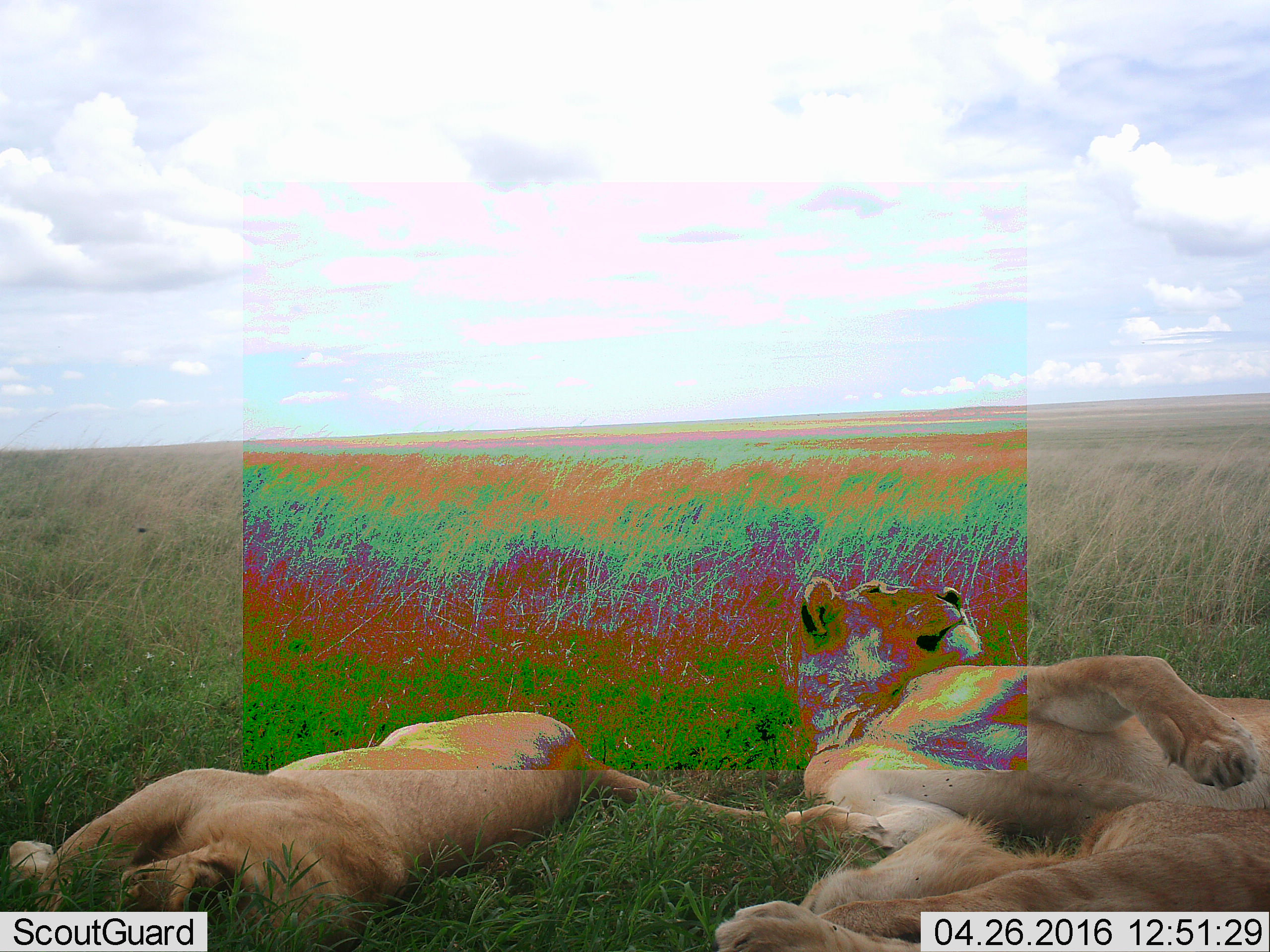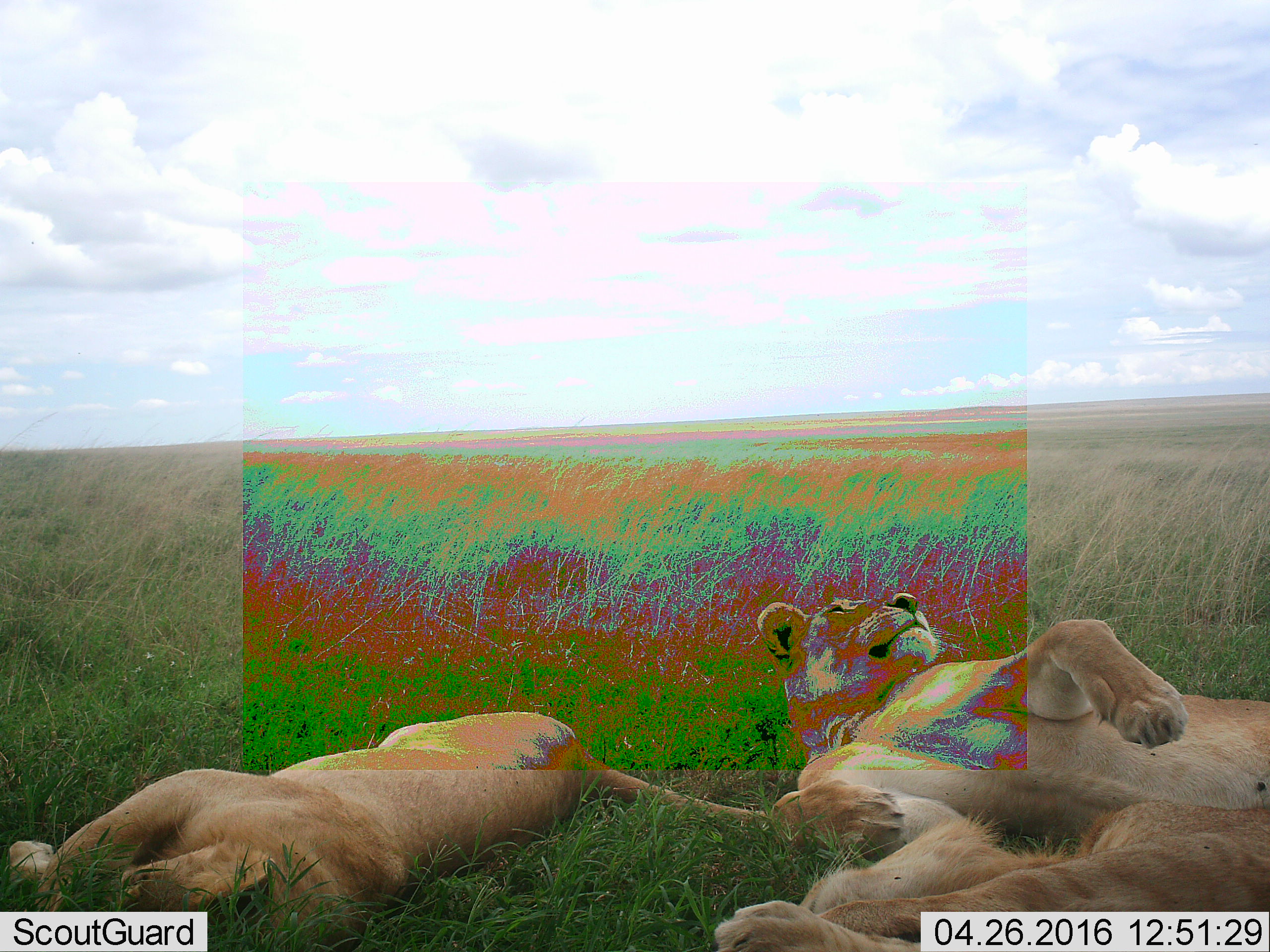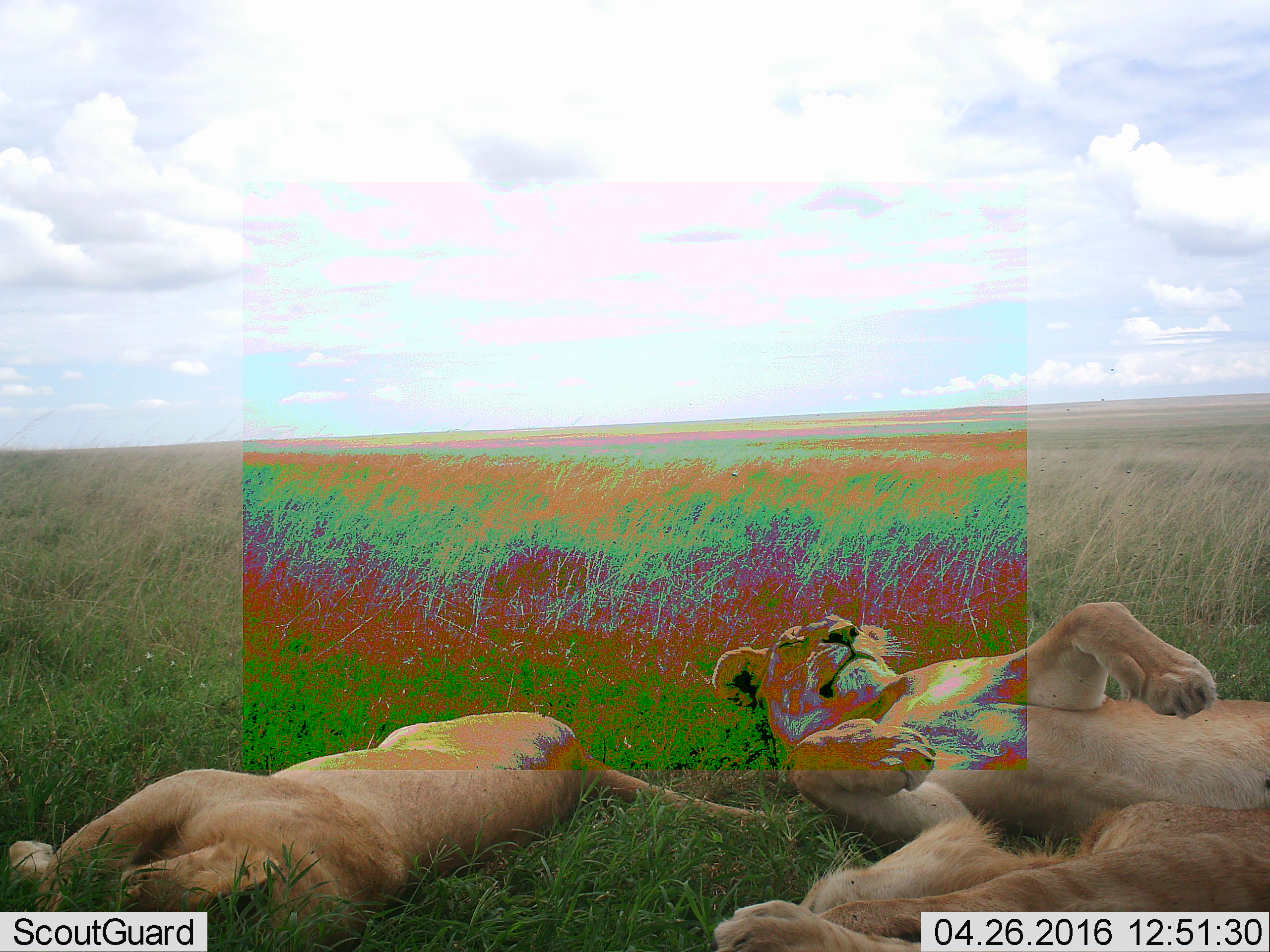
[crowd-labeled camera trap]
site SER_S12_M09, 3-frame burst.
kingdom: Animalia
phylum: Chordata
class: Mammalia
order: Carnivora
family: Felidae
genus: Panthera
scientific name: Panthera leo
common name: lion female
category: lionfemale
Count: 3.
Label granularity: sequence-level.